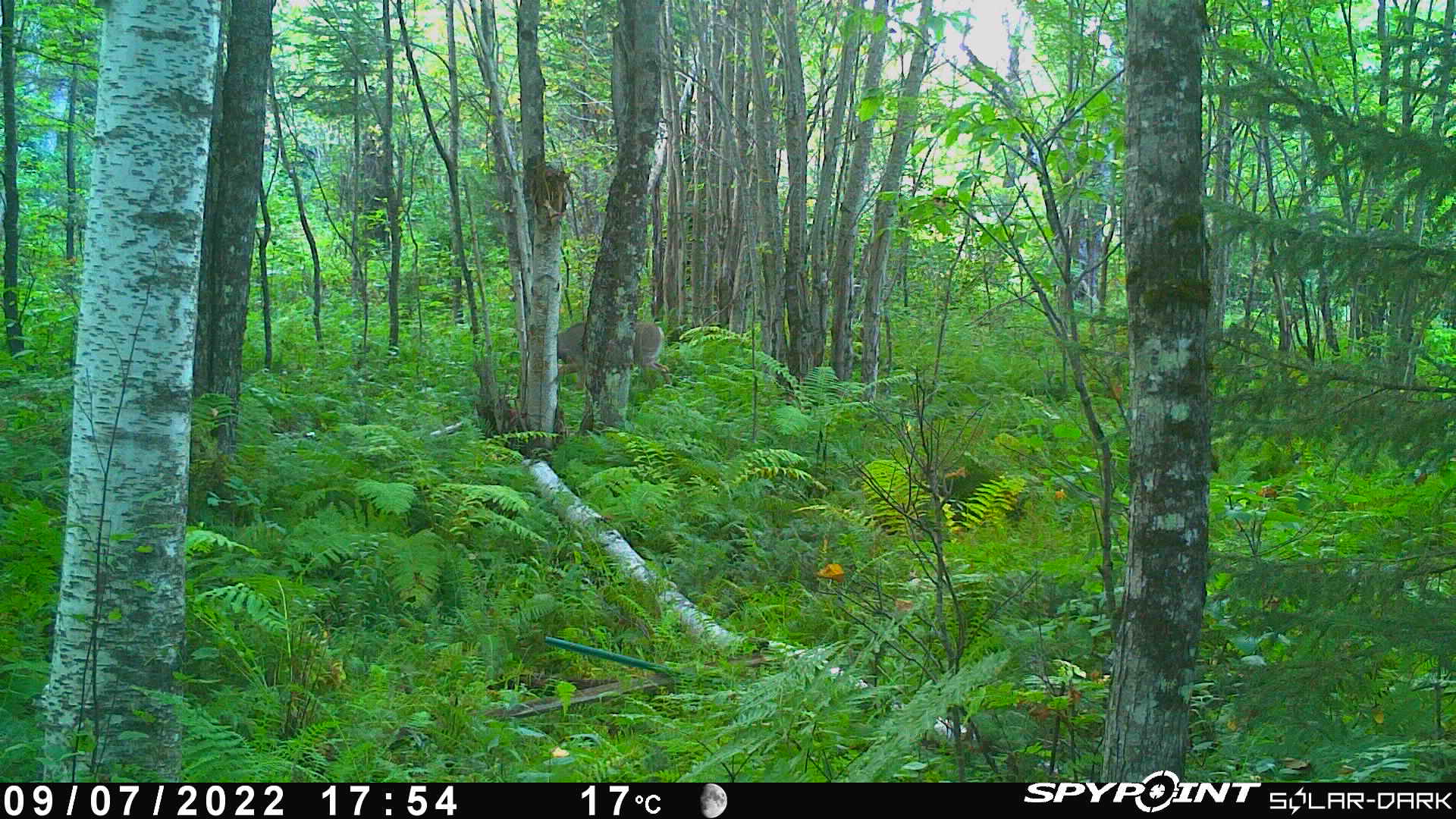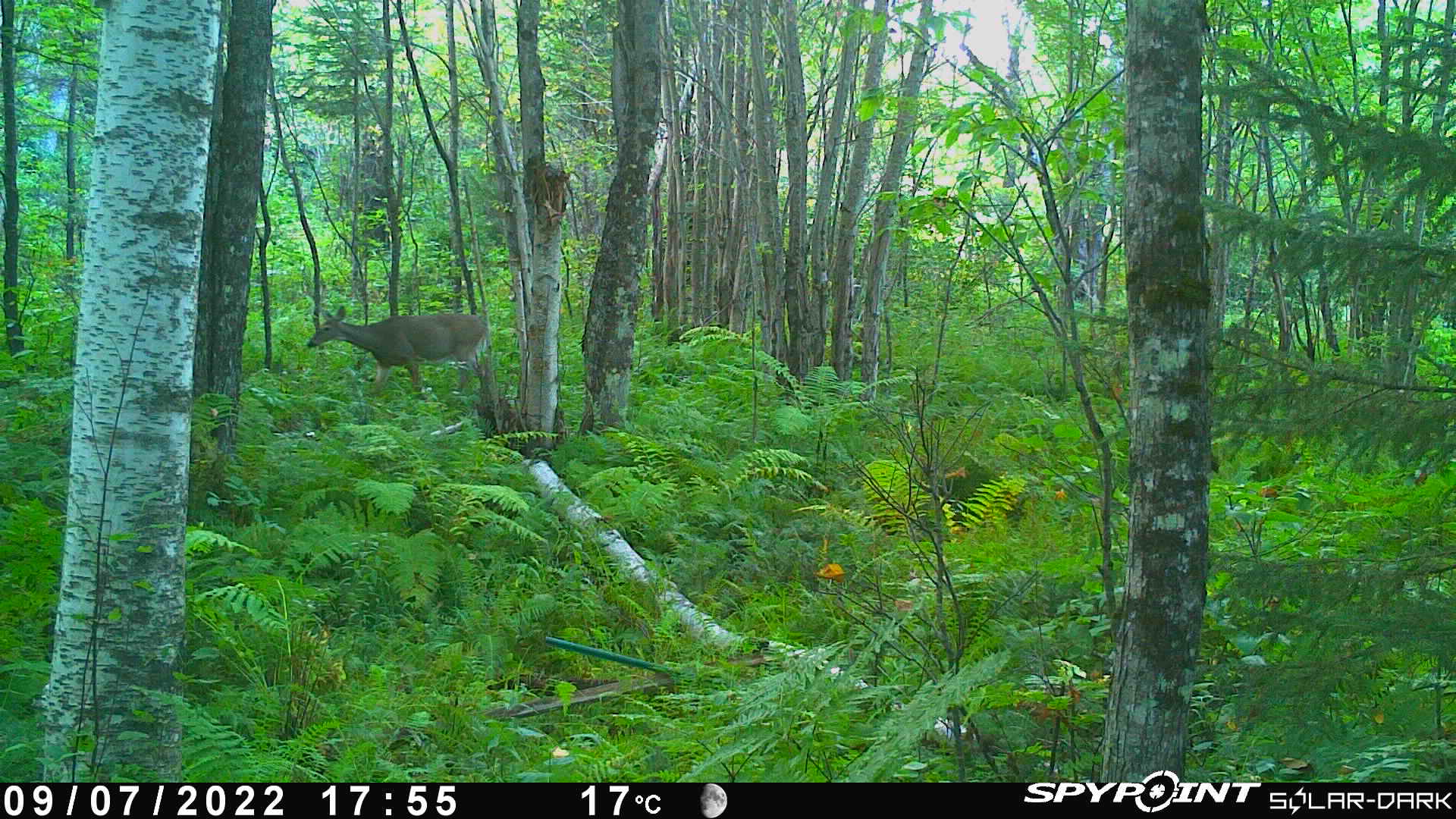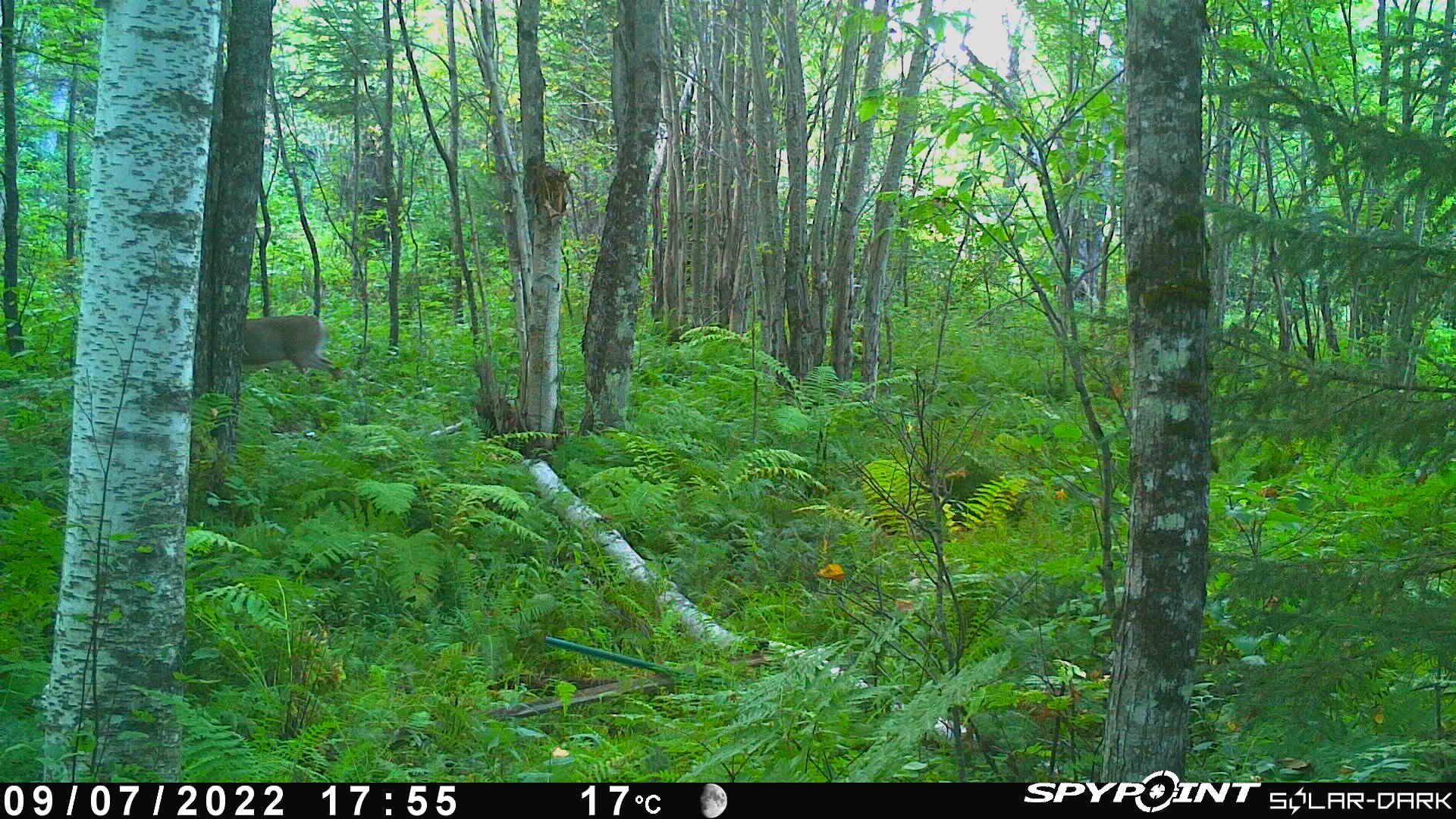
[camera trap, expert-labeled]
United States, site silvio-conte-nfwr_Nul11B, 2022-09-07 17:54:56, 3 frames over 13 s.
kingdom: Animalia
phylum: Chordata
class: Mammalia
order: Artiodactyla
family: Cervidae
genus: Odocoileus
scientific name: Odocoileus virginianus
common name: white-tailed deer